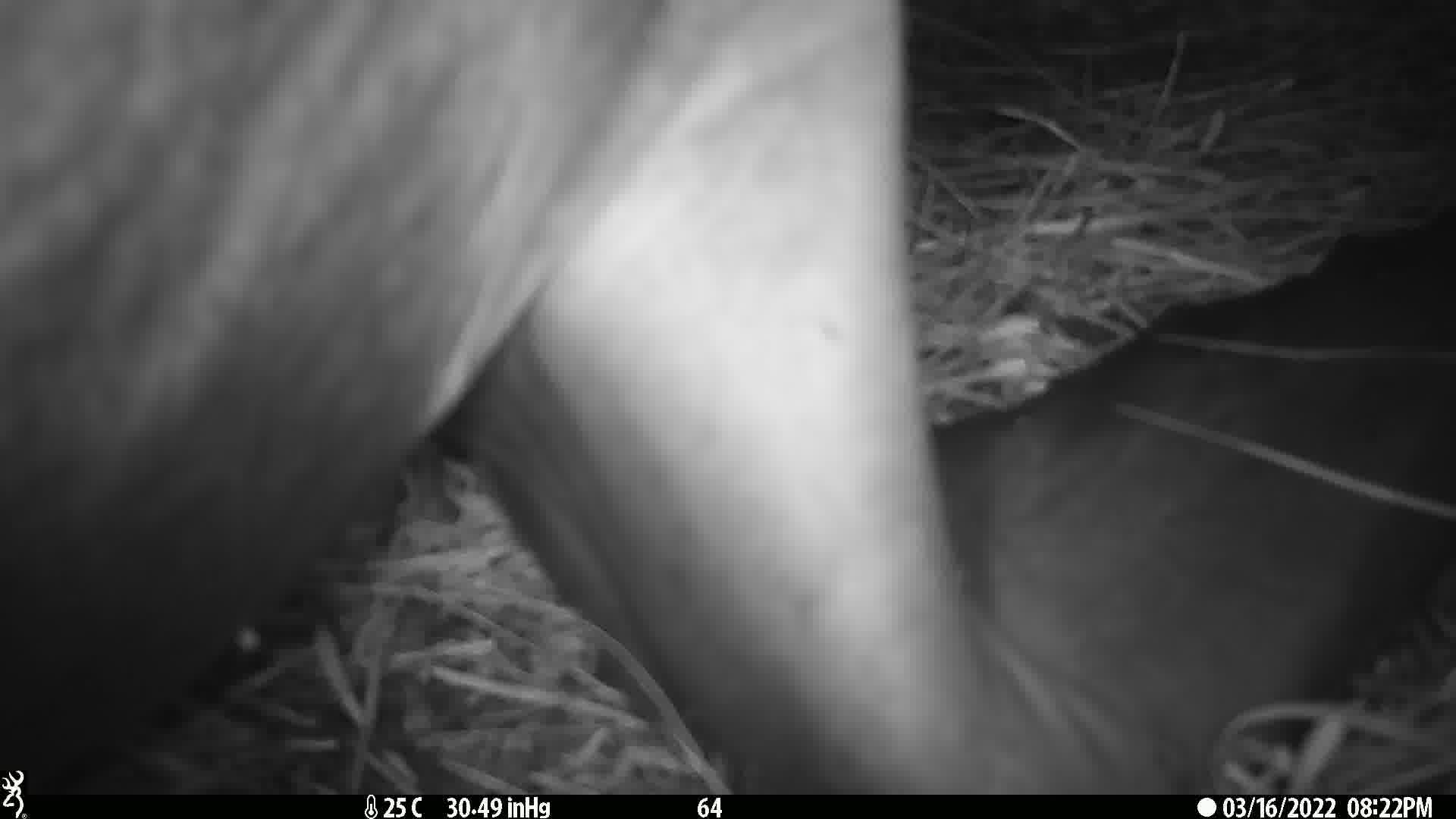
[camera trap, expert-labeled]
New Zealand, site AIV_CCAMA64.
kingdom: Animalia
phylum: Chordata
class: Mammalia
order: Carnivora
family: Otariidae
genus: Phocarctos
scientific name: Phocarctos hookeri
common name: new zealand sea lion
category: sealion